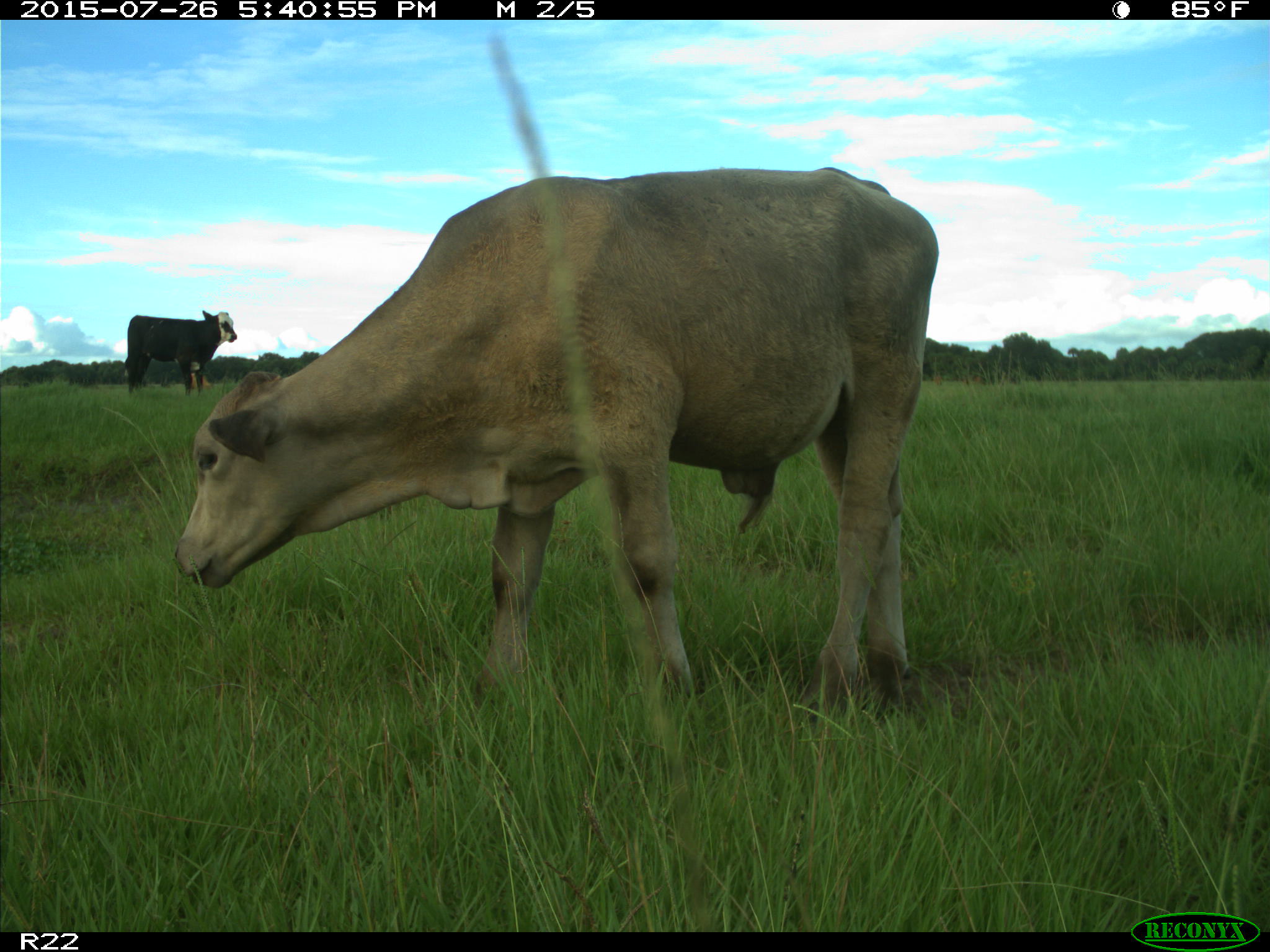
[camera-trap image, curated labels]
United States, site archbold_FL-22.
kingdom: Animalia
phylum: Chordata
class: Mammalia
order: Artiodactyla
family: Bovidae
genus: Bos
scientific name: Bos taurus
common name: domestic cow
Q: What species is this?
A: Bos taurus (domestic cow).